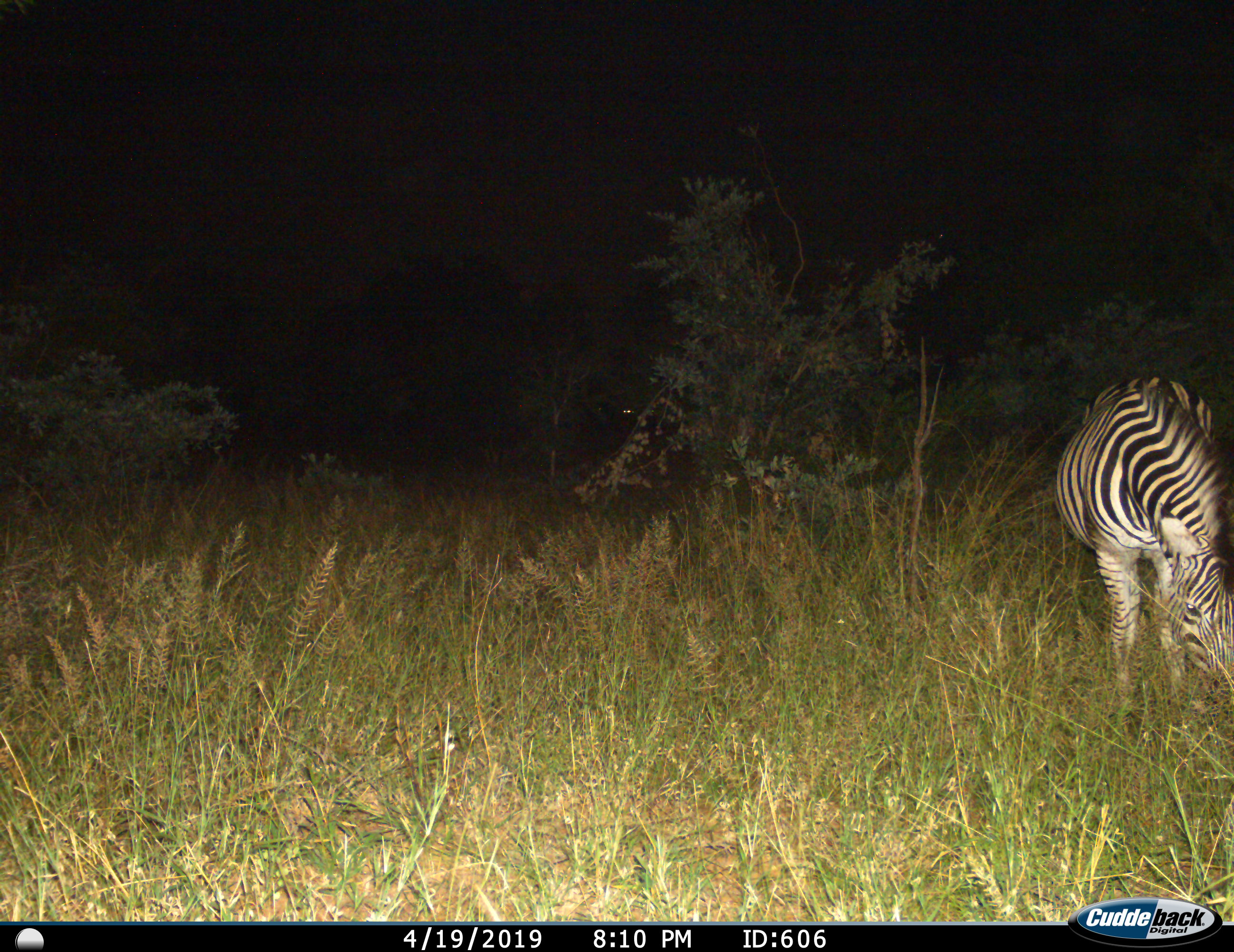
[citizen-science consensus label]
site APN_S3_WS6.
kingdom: Animalia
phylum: Chordata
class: Mammalia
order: Perissodactyla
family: Equidae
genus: Equus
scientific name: Equus quagga burchellii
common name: burchell's zebra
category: zebraburchells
Zebraburchells (burchell's zebra) (Equus quagga burchellii), count 1. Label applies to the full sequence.